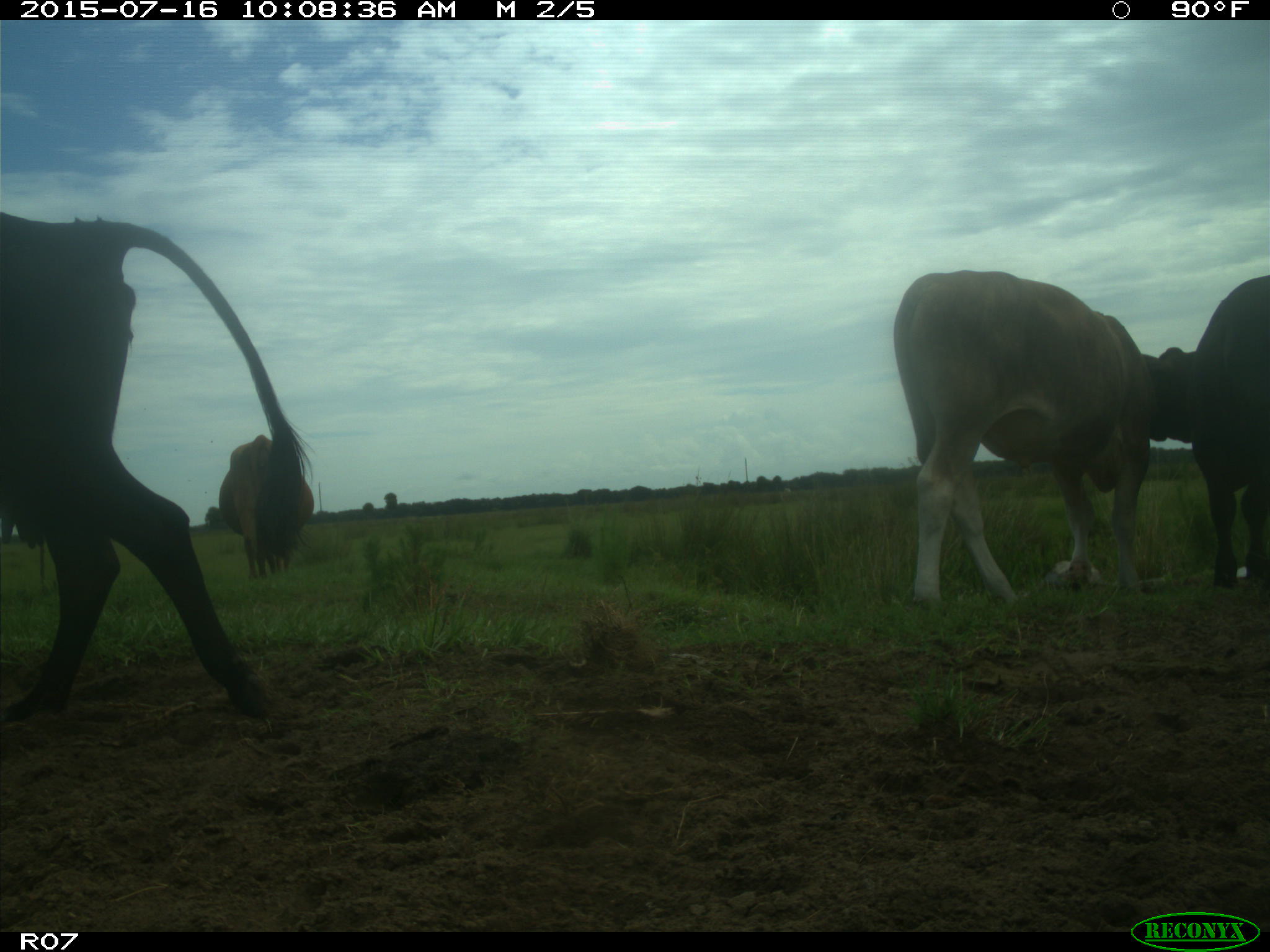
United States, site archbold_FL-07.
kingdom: Animalia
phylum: Chordata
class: Mammalia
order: Artiodactyla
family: Bovidae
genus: Bos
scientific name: Bos taurus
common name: domestic cow